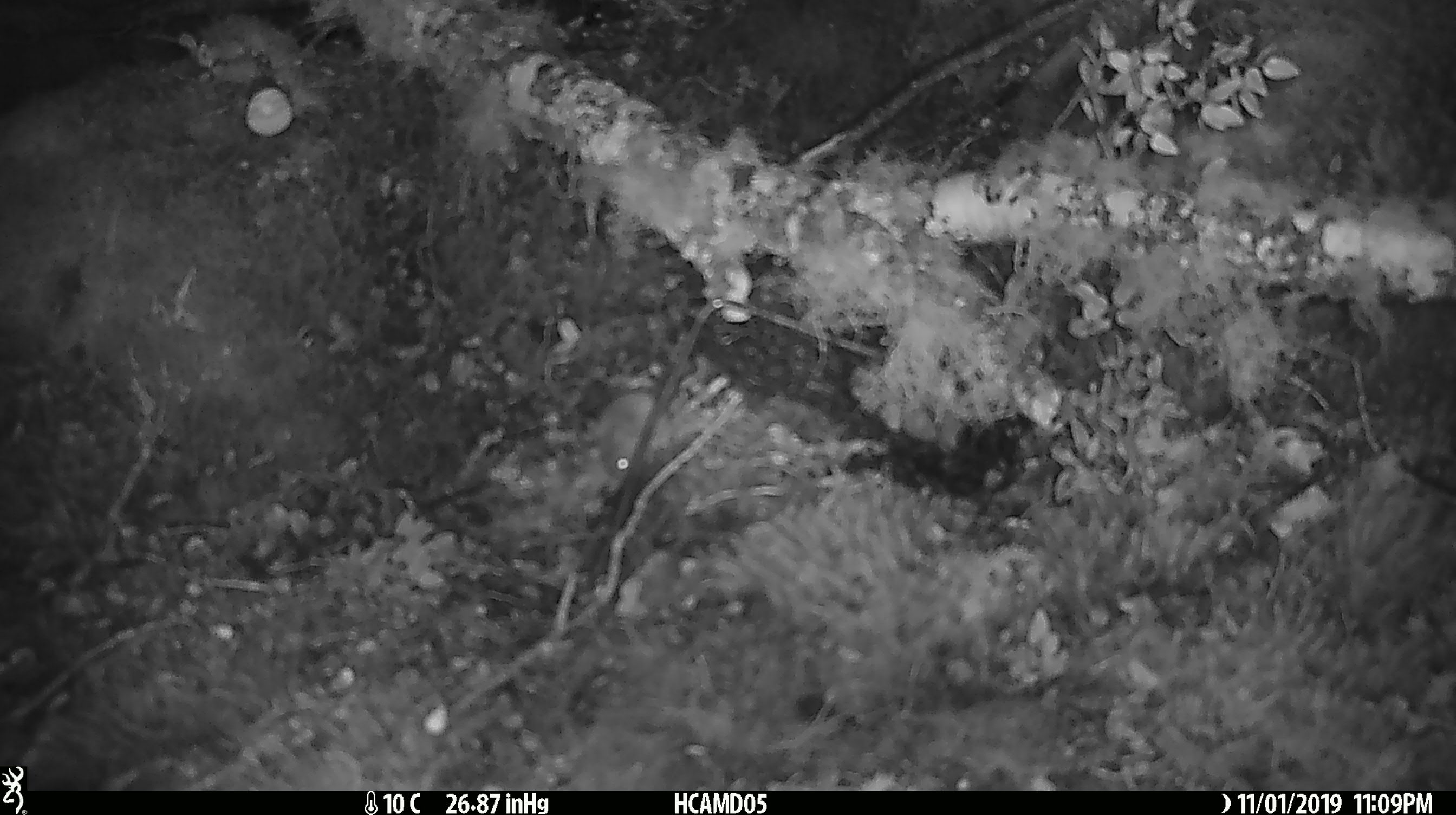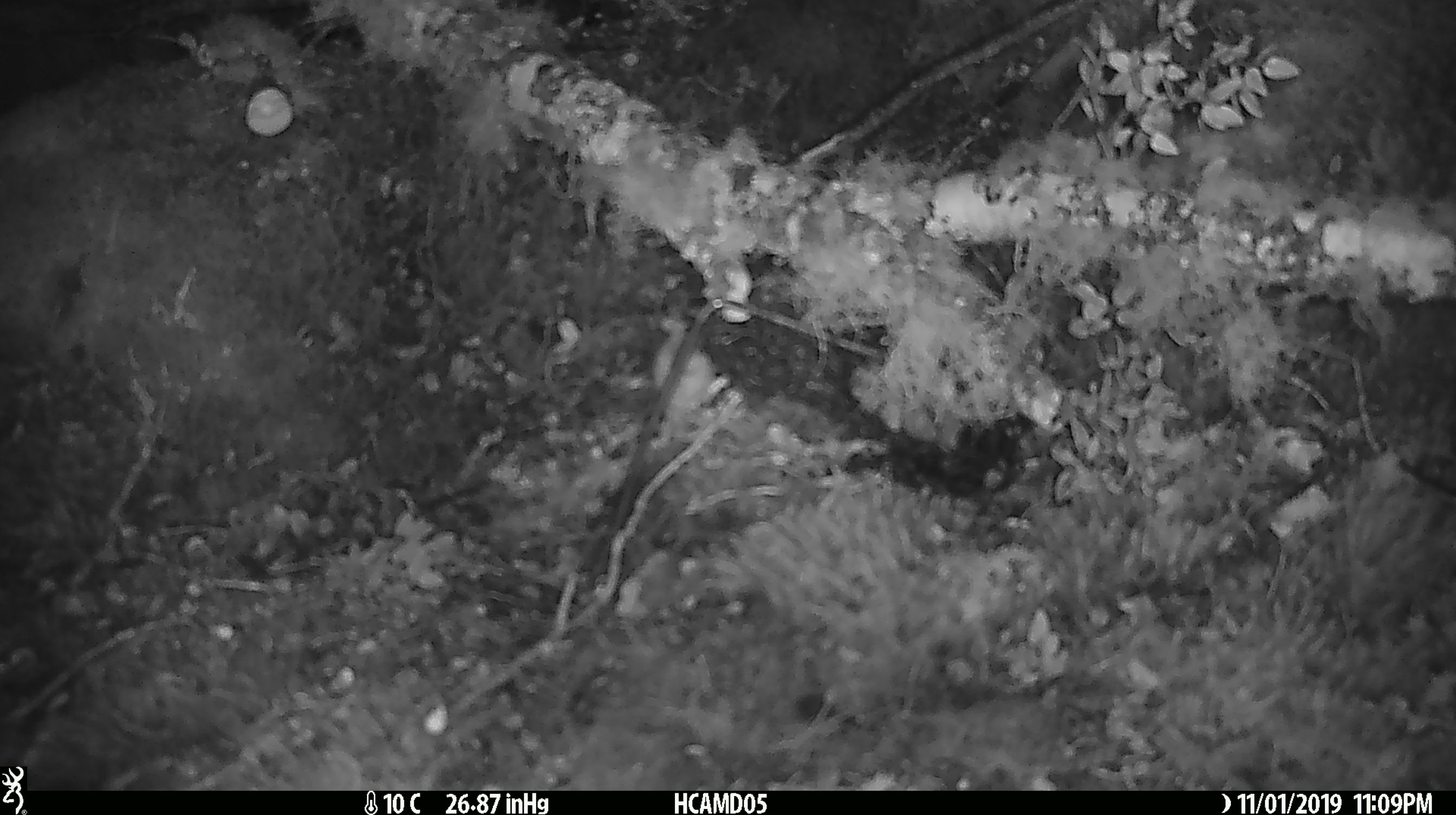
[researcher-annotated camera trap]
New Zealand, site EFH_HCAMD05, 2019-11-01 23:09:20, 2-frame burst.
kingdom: Animalia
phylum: Chordata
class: Mammalia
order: Rodentia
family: Muridae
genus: Mus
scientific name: Mus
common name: mouse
Mouse (Mus).